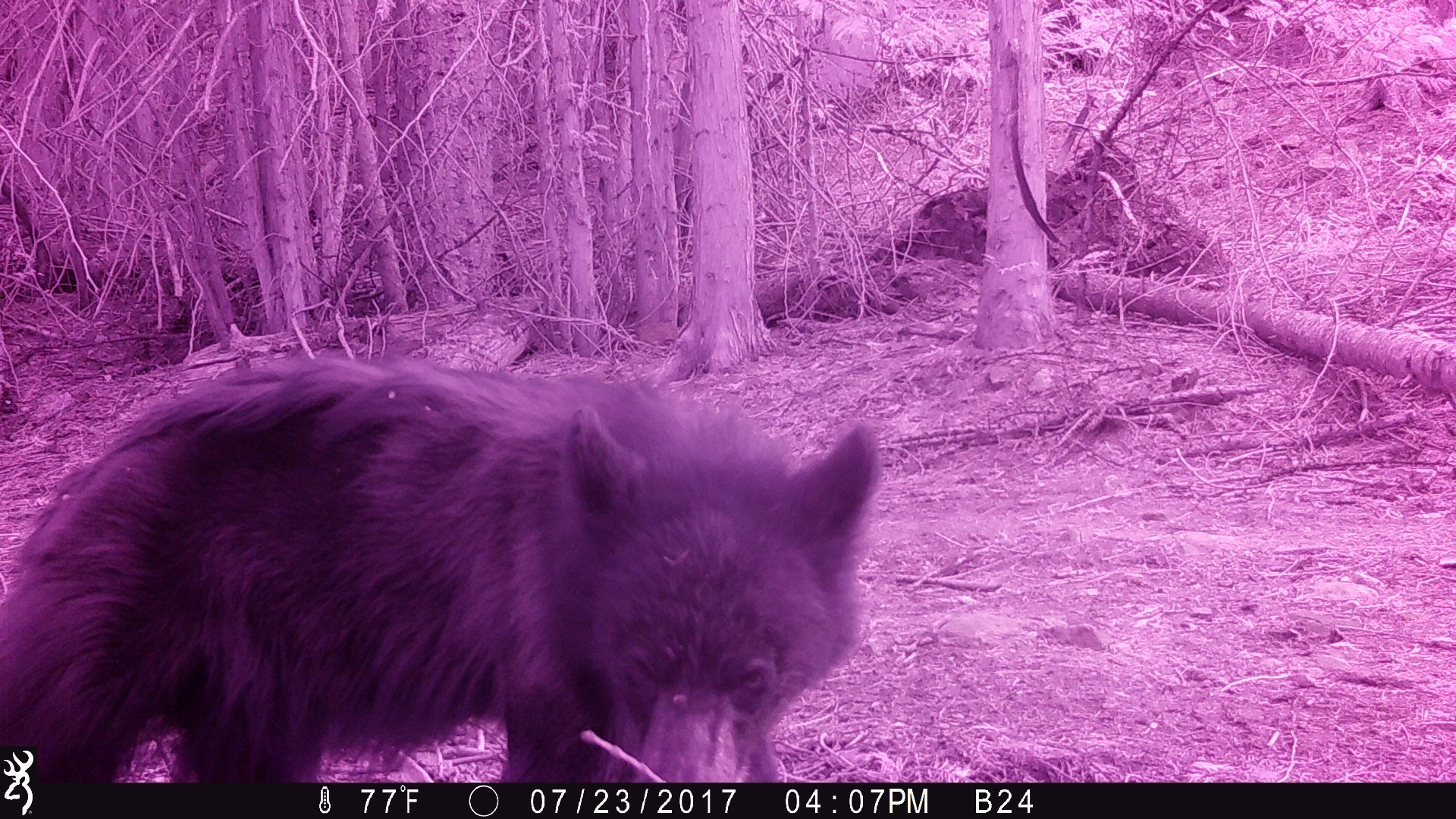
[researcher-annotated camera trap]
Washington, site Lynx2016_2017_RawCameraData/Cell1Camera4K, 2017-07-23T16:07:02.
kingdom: Animalia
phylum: Chordata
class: Mammalia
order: Carnivora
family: Ursidae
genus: Ursus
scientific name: Ursus americanus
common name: american black bear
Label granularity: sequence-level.